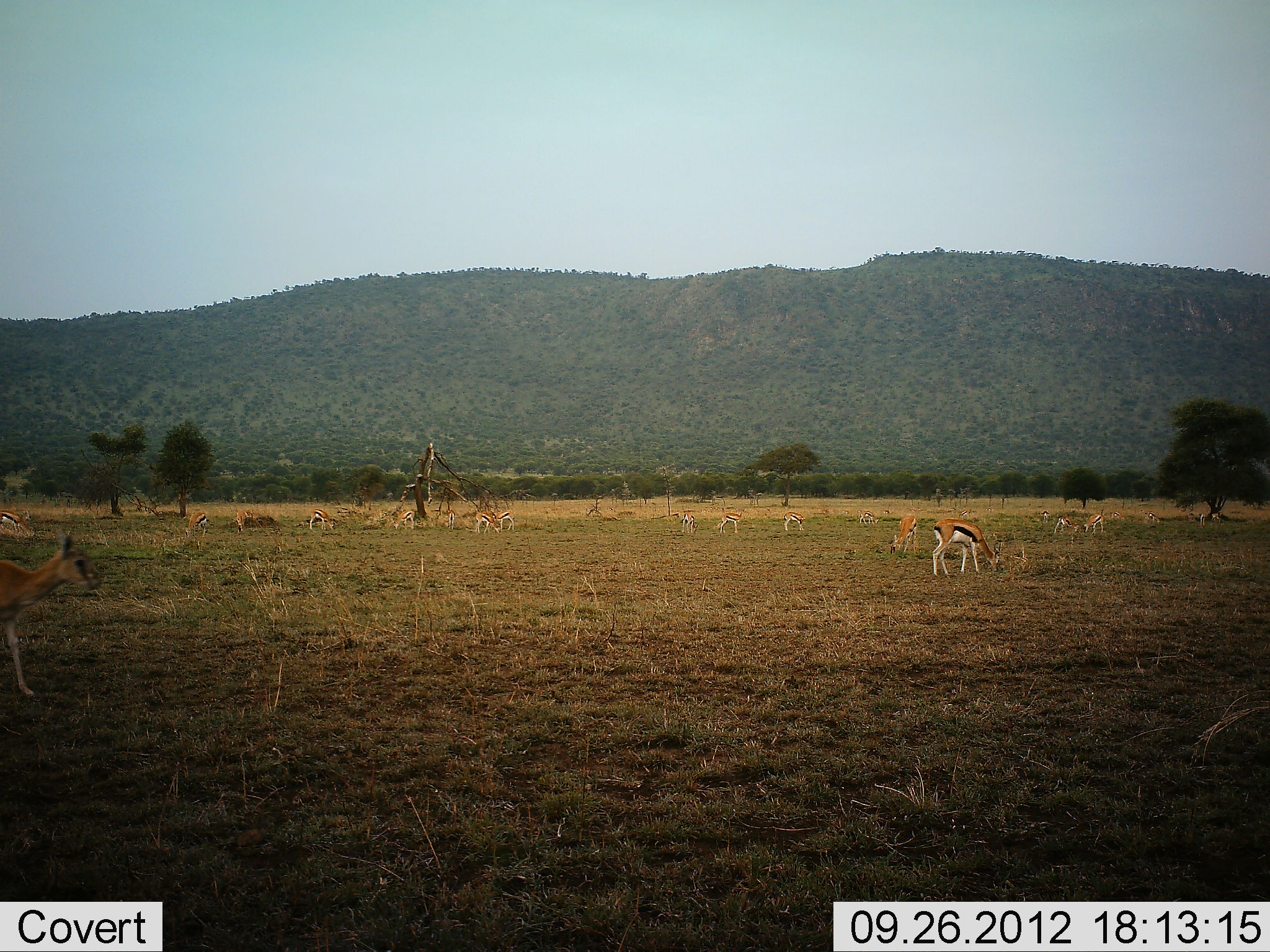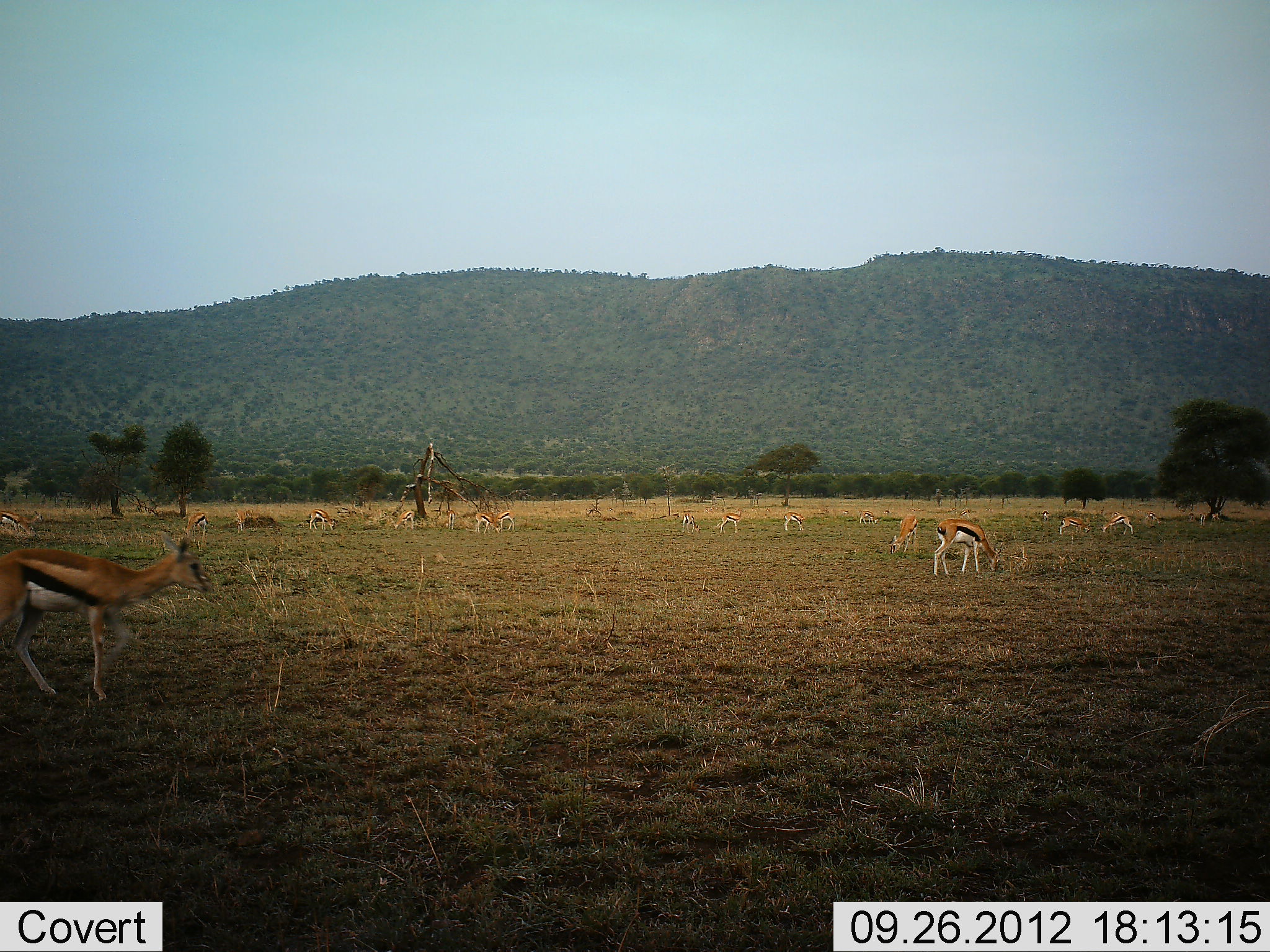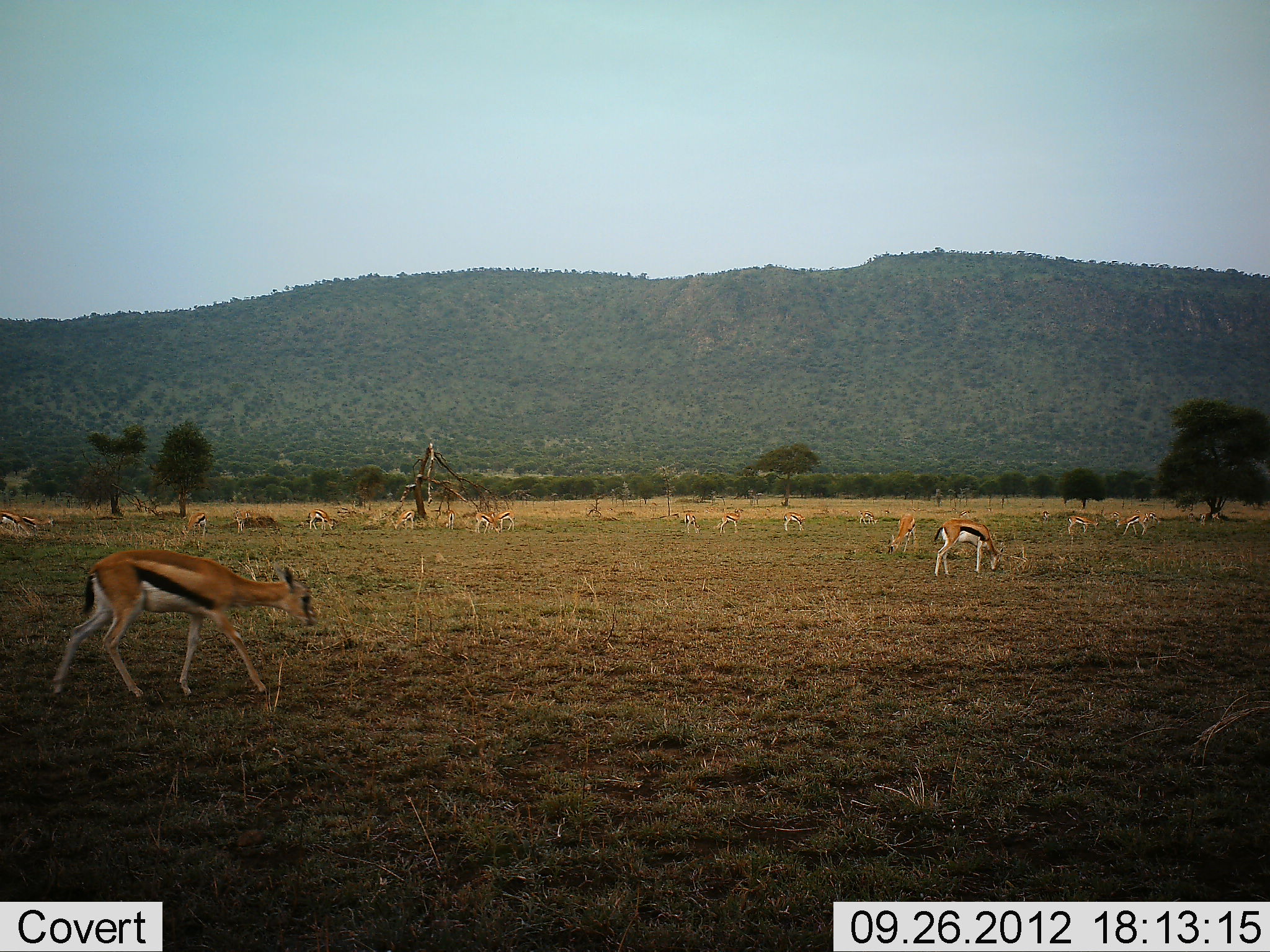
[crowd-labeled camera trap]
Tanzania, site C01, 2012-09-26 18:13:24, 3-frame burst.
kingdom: Animalia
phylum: Chordata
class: Mammalia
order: Artiodactyla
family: Bovidae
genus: Eudorcas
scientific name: Eudorcas thomsonii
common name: thomson's gazelle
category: gazellethomsons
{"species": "gazellethomsons (thomson's gazelle) (Eudorcas thomsonii)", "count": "11-50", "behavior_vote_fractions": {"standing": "20%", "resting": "0%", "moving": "80%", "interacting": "10%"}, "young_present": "10%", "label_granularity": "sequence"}